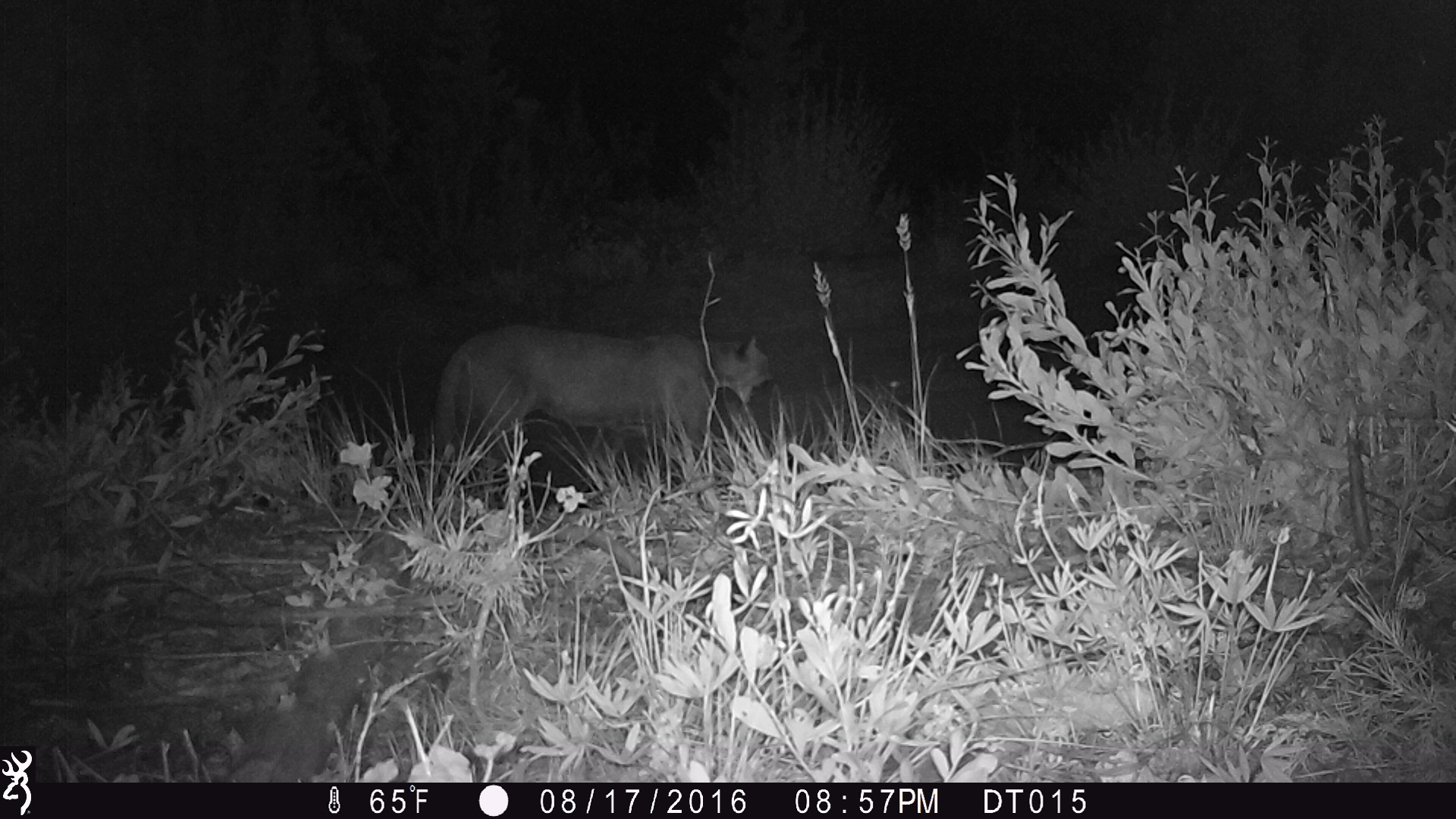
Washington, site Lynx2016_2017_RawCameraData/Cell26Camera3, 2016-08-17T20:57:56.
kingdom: Animalia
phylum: Chordata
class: Mammalia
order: Carnivora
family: Felidae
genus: Puma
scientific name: Puma concolor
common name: mountain lion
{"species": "Puma concolor (mountain lion)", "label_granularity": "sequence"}